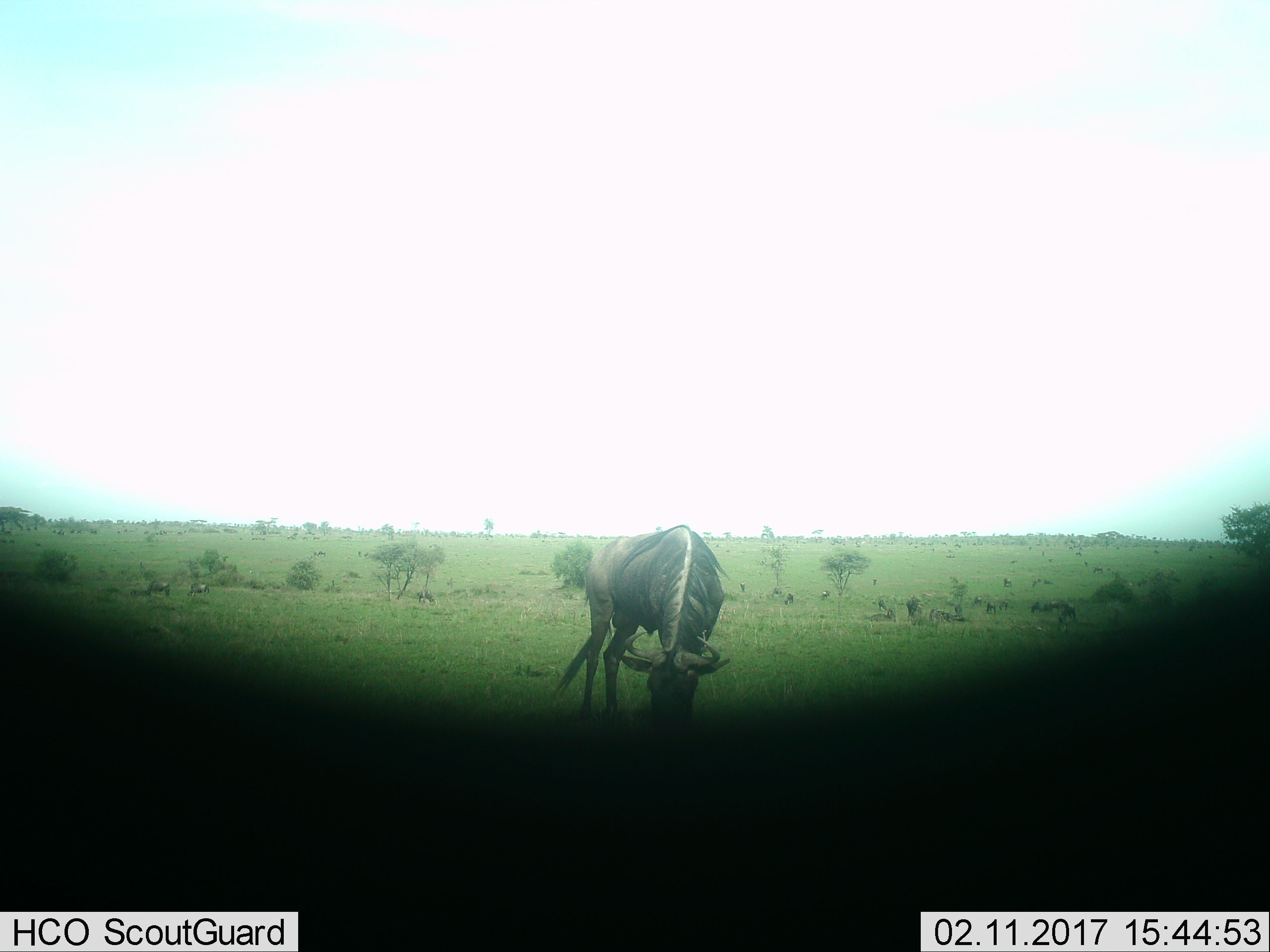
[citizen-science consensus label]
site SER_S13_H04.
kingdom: Animalia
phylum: Chordata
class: Mammalia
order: Artiodactyla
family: Bovidae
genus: Connochaetes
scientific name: Connochaetes taurinus taurinus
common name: blue wildebeest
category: wildebeestblue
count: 1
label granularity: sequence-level